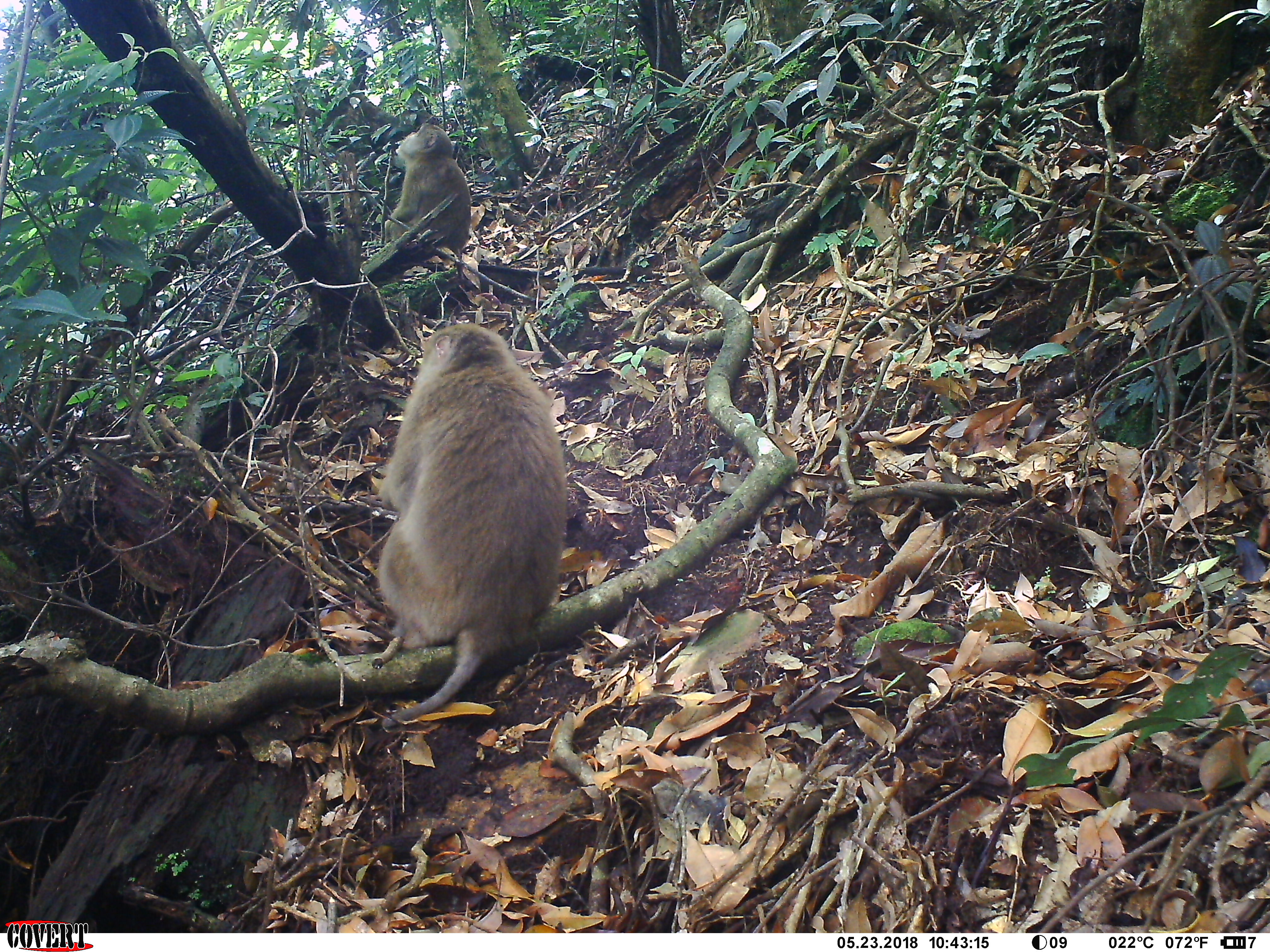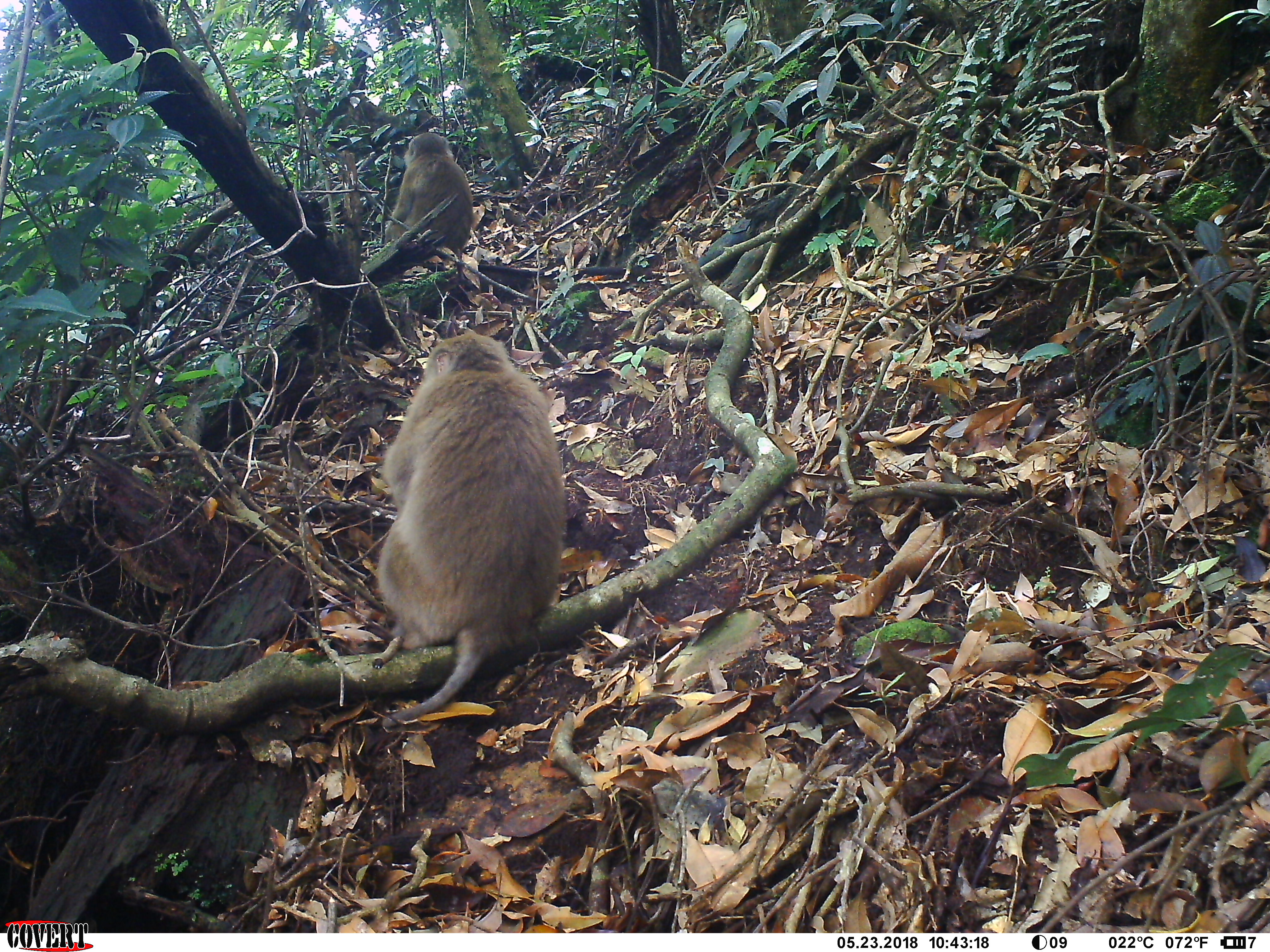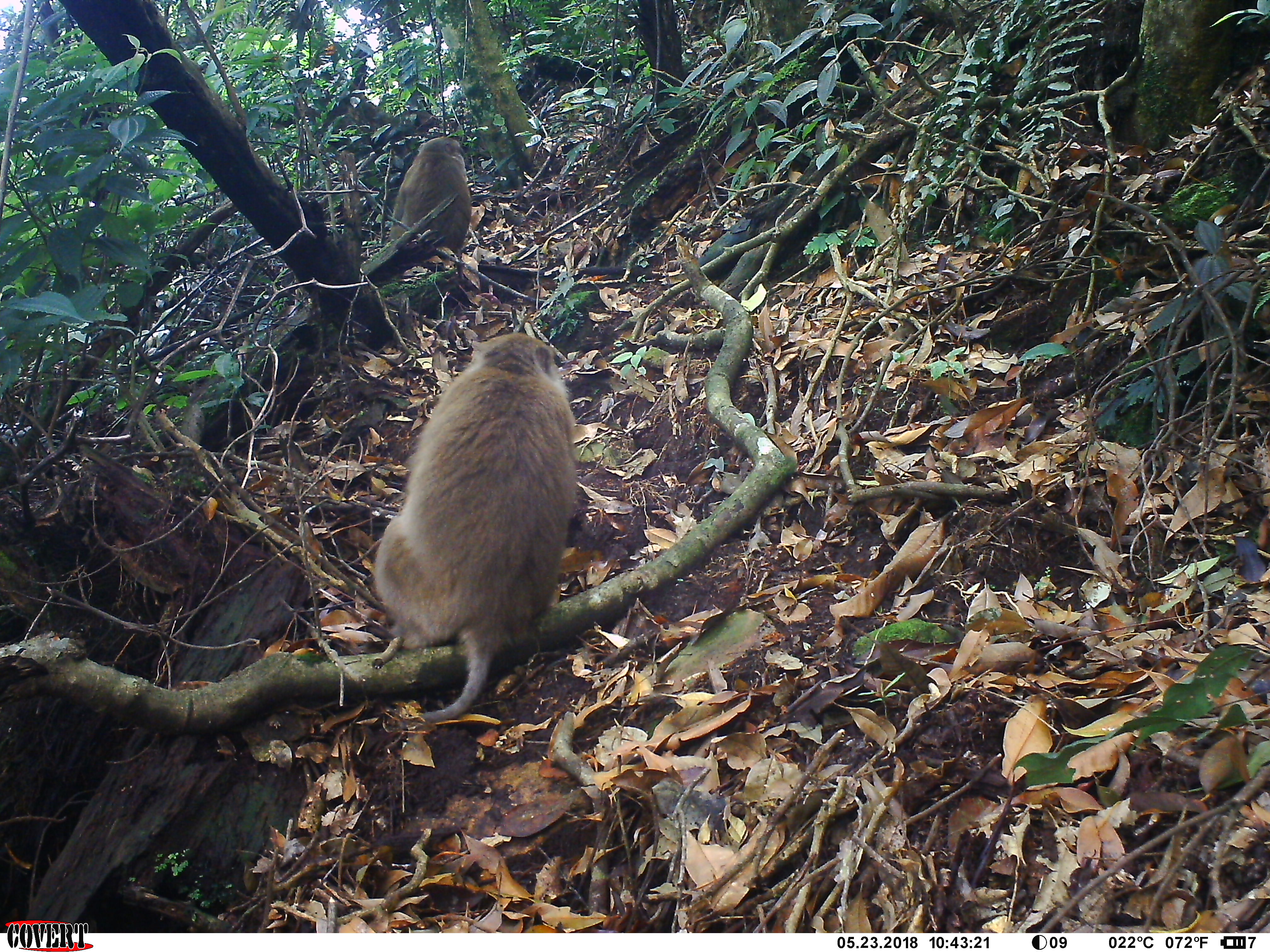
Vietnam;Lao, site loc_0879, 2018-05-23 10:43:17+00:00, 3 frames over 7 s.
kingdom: Animalia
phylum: Chordata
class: Mammalia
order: Primates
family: Cercopithecidae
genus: Macaca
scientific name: Macaca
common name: macaque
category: macaque not stump tailed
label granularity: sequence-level